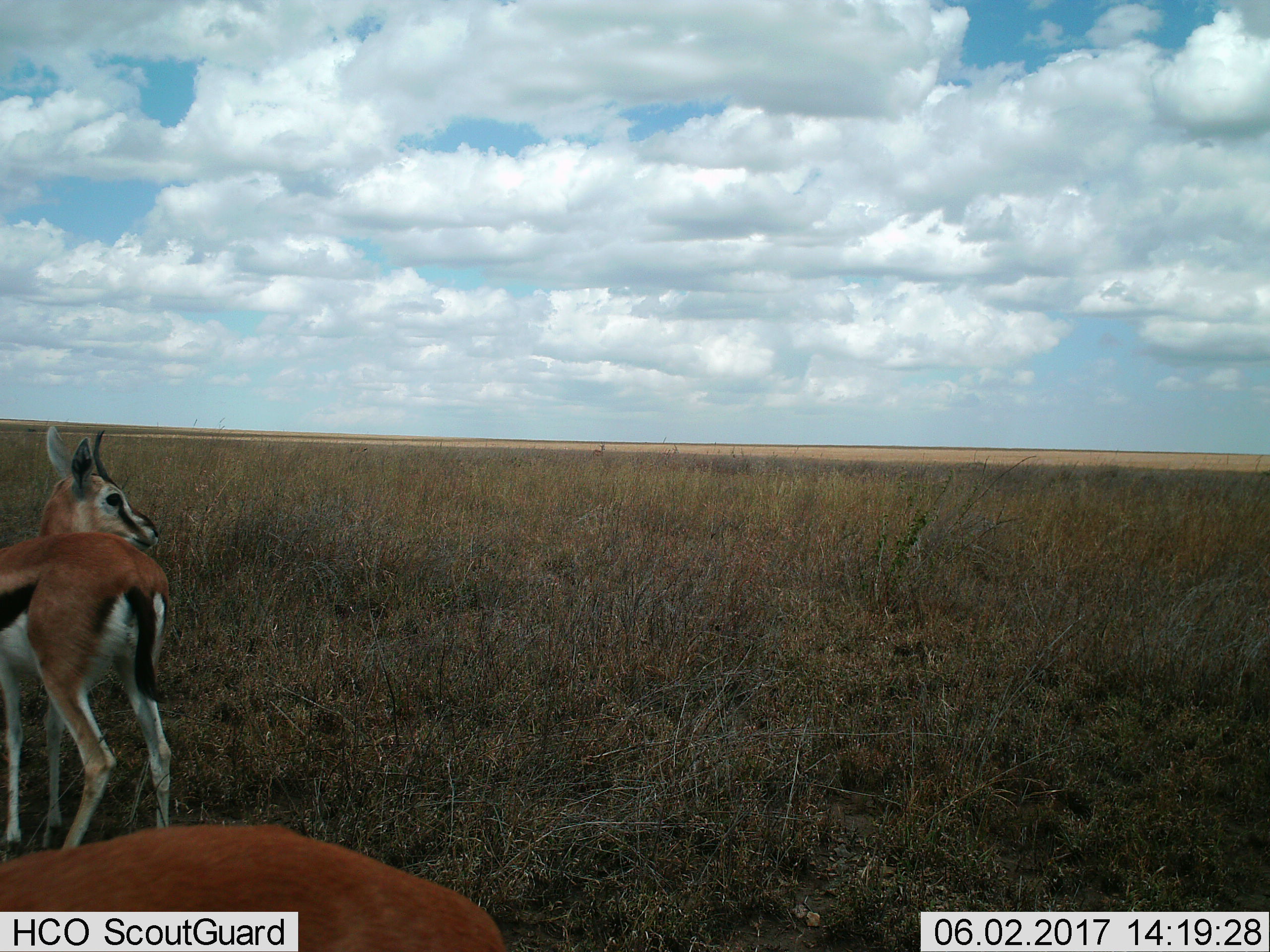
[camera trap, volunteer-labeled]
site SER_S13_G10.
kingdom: Animalia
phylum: Chordata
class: Mammalia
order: Artiodactyla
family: Bovidae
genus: Eudorcas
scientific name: Eudorcas thomsonii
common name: thomson's gazelle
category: gazellethomsons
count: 2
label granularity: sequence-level